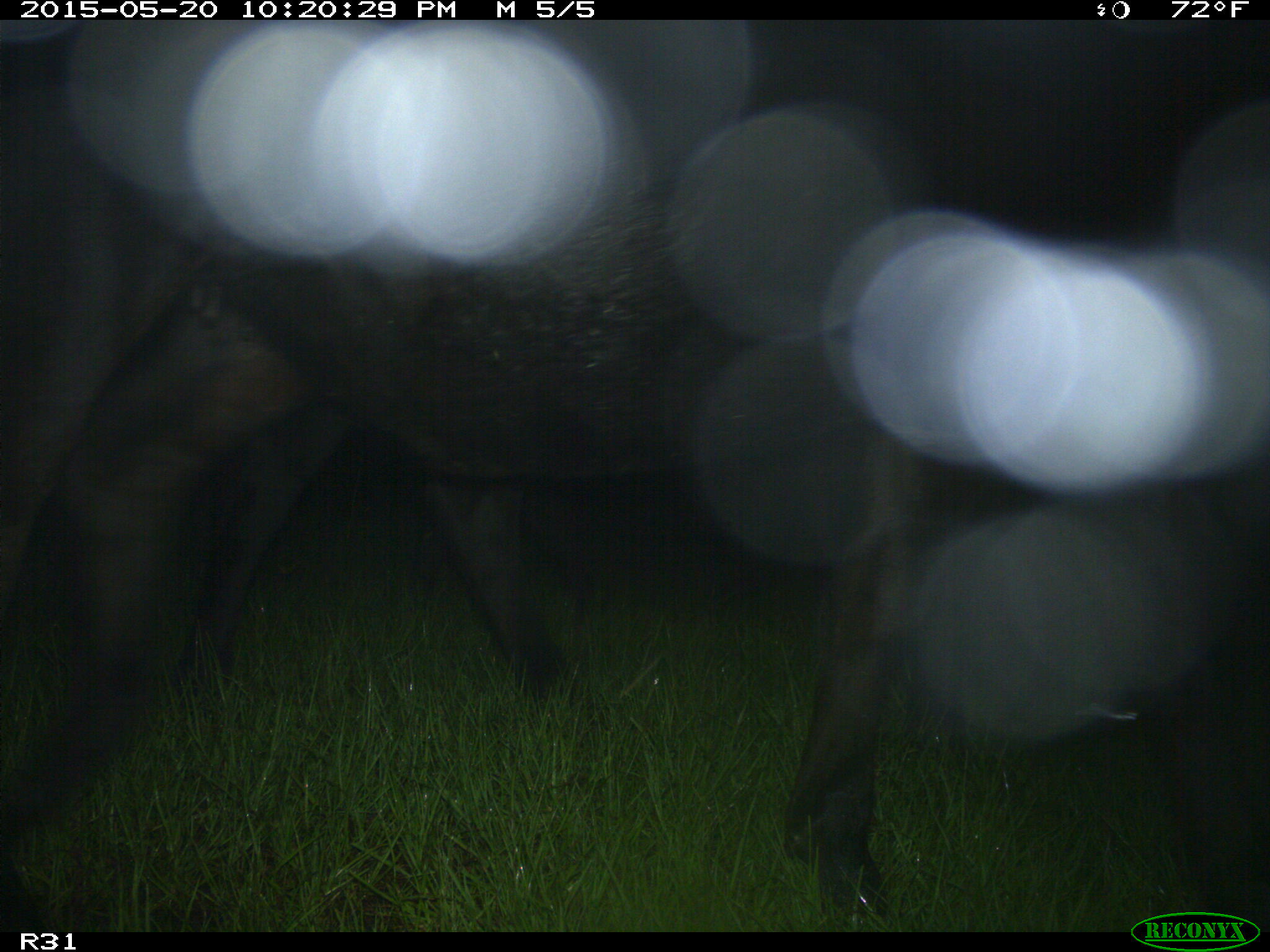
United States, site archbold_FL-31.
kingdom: Animalia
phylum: Chordata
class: Mammalia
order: Artiodactyla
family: Bovidae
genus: Bos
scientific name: Bos taurus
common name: domestic cow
Bos taurus (domestic cow).